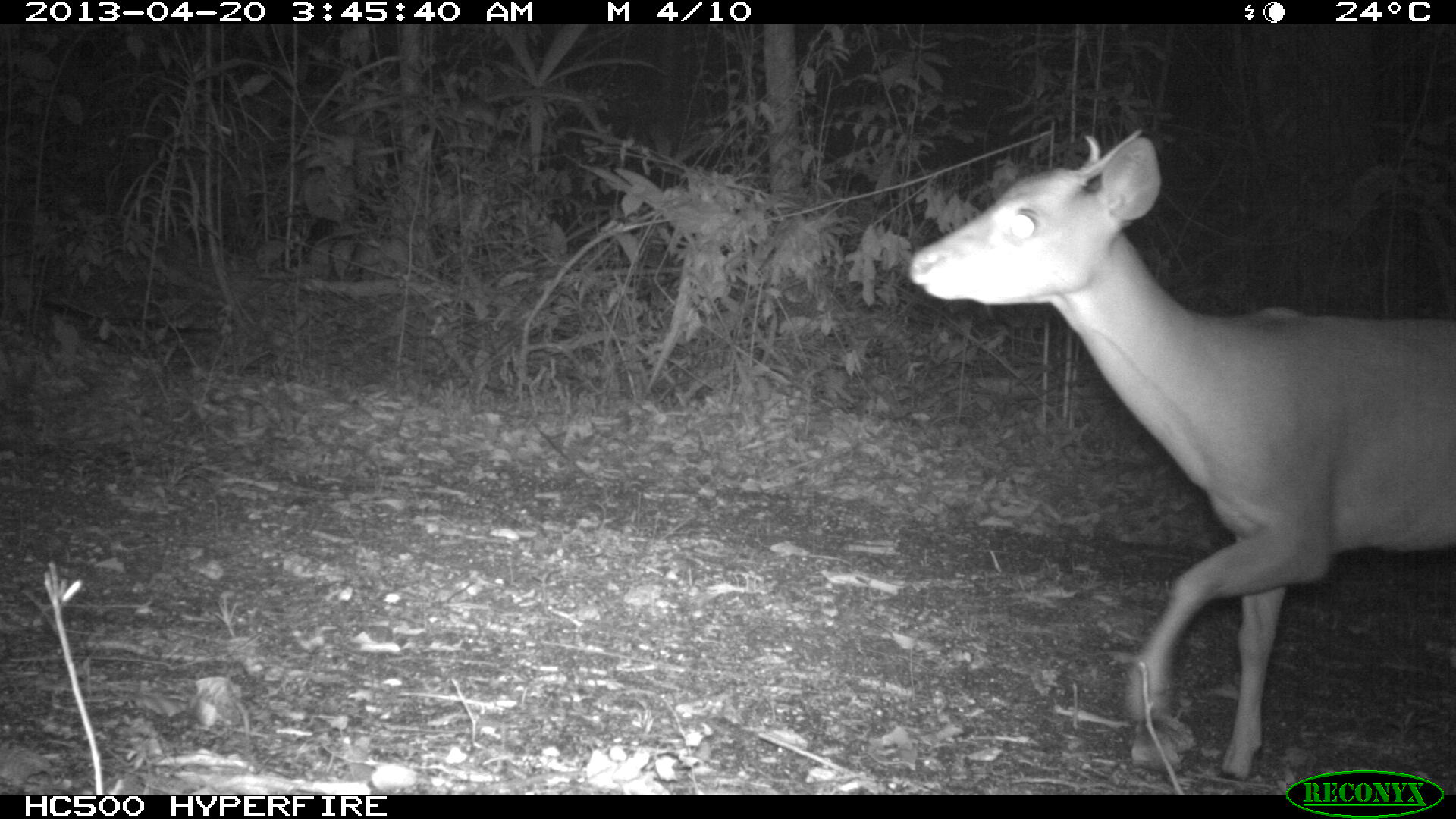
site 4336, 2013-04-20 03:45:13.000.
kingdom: Animalia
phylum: Chordata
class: Mammalia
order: Artiodactyla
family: Cervidae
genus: Mazama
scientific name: Mazama temama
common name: central american red brocket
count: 1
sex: male